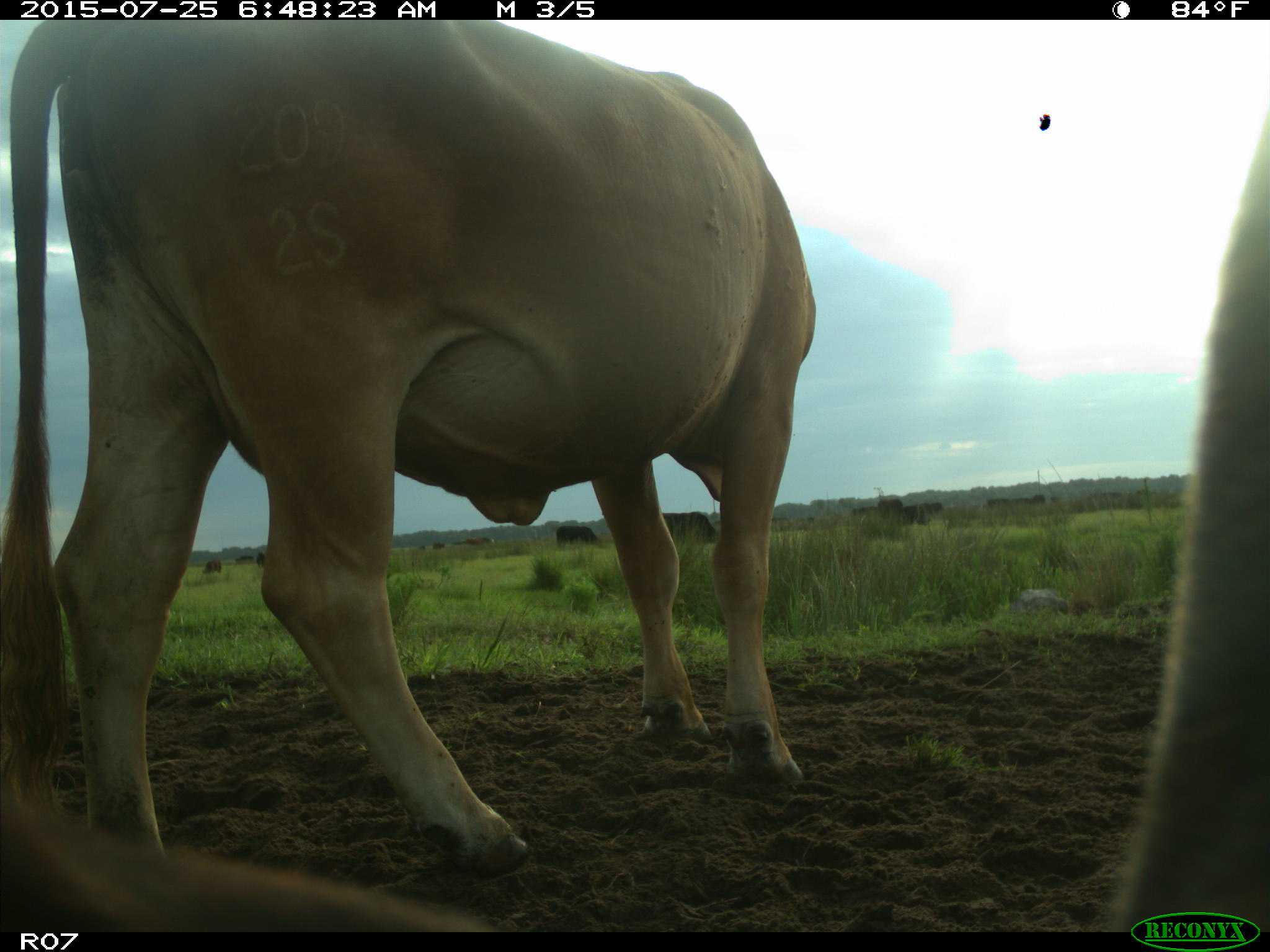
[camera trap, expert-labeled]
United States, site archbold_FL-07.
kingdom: Animalia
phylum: Chordata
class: Mammalia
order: Artiodactyla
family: Bovidae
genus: Bos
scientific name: Bos taurus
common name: domestic cow